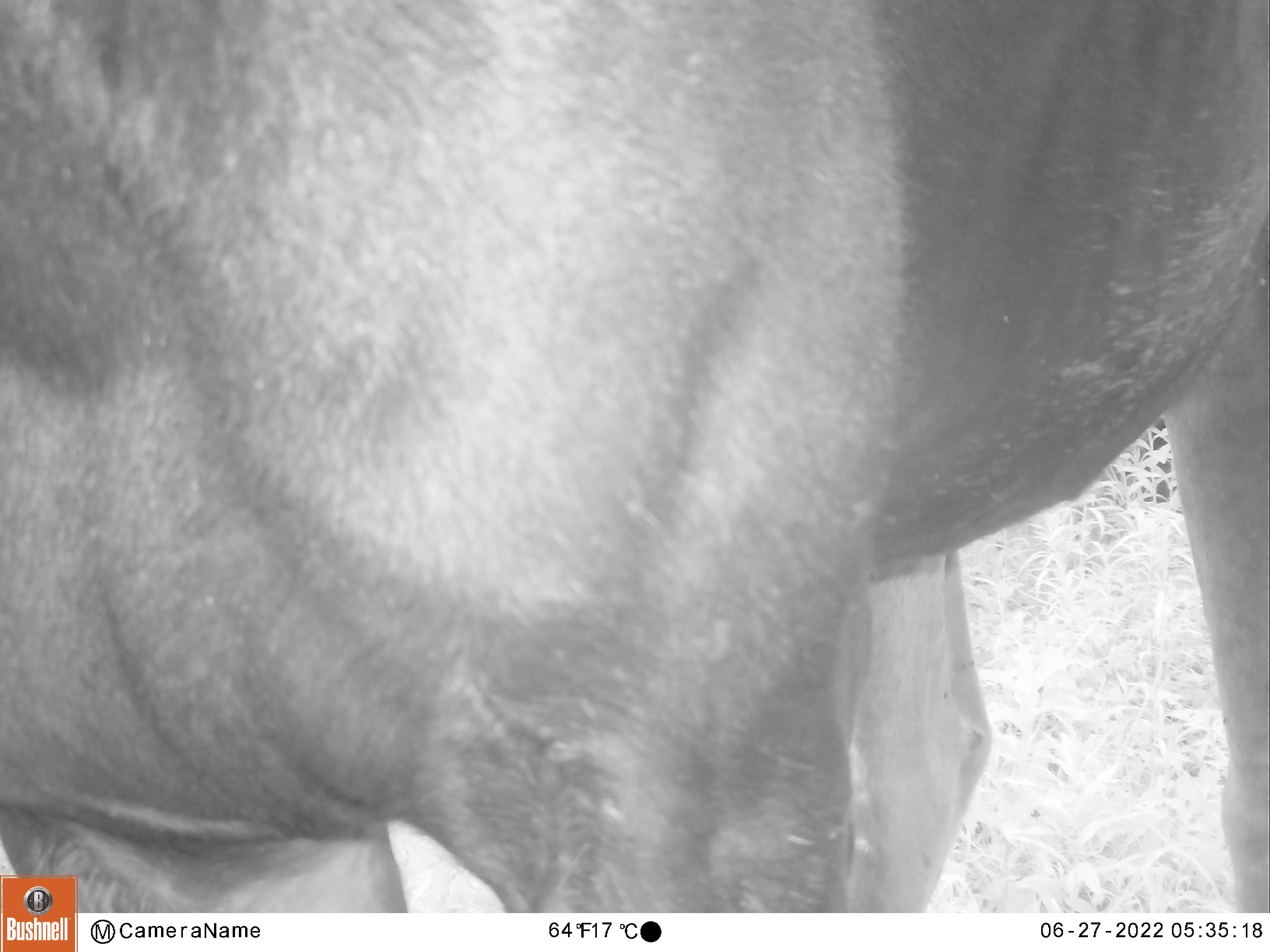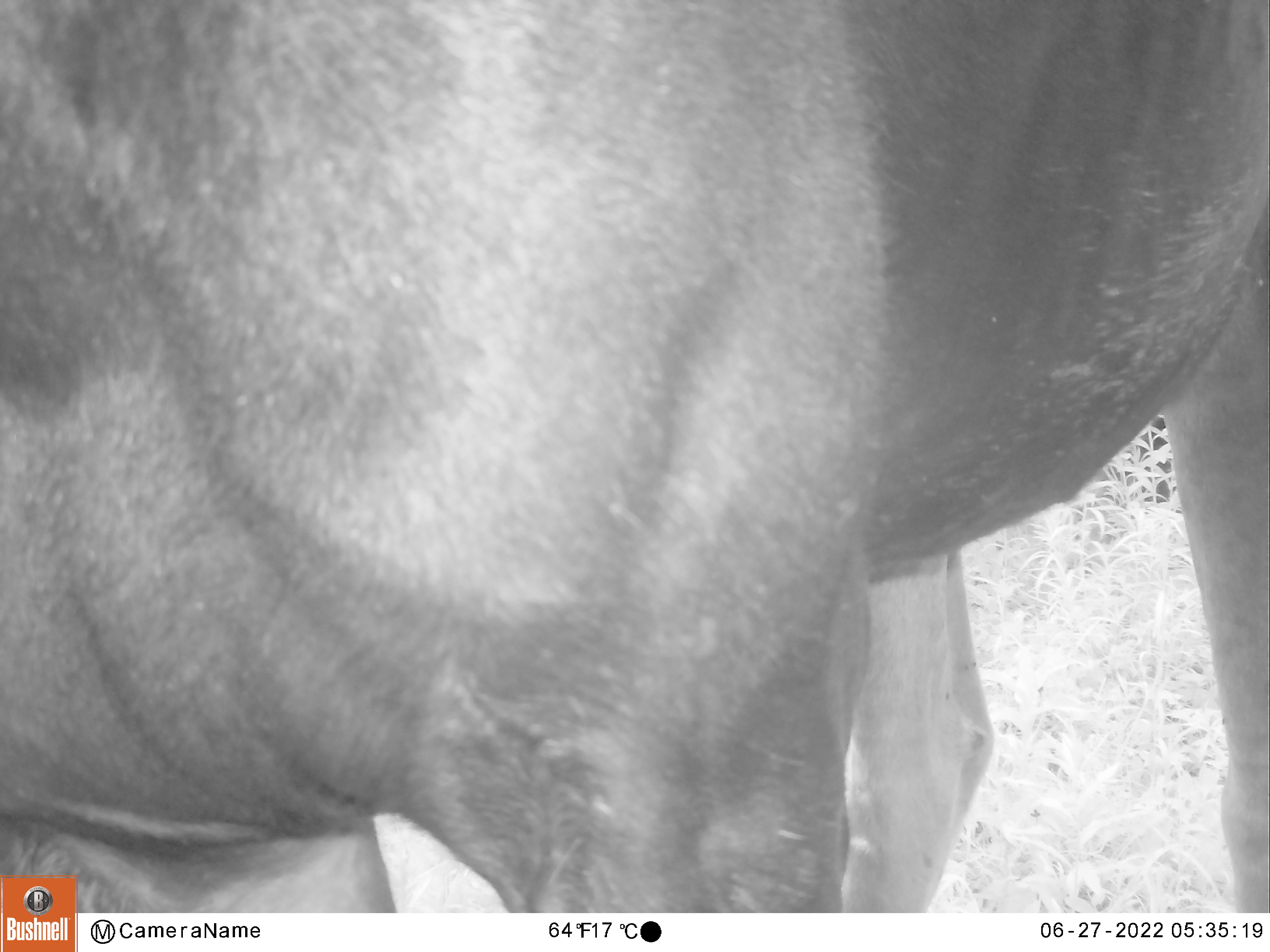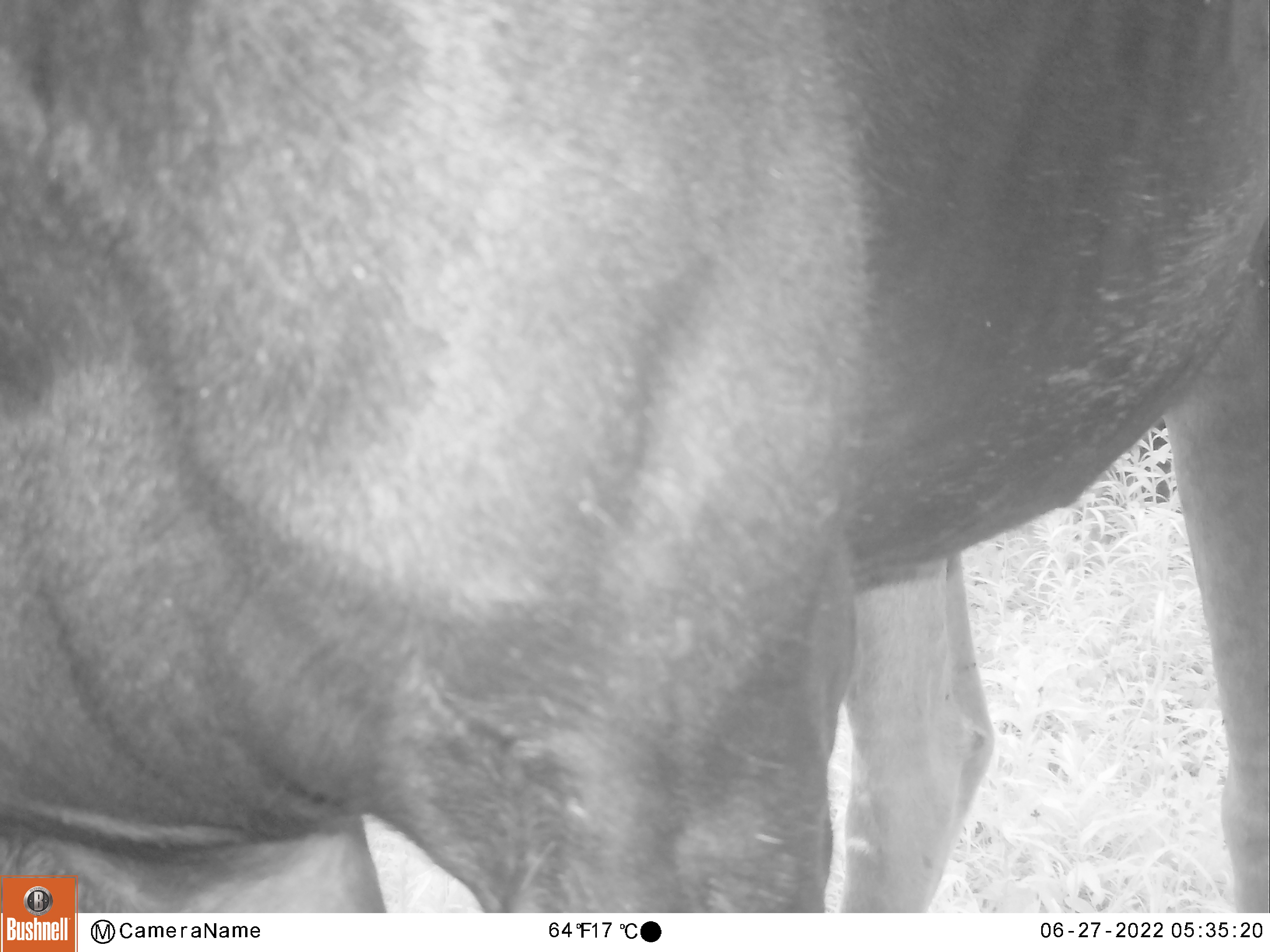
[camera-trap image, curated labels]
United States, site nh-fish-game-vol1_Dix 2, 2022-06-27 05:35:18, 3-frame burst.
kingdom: Animalia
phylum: Chordata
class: Mammalia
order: Artiodactyla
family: Cervidae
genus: Alces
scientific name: Alces alces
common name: moose